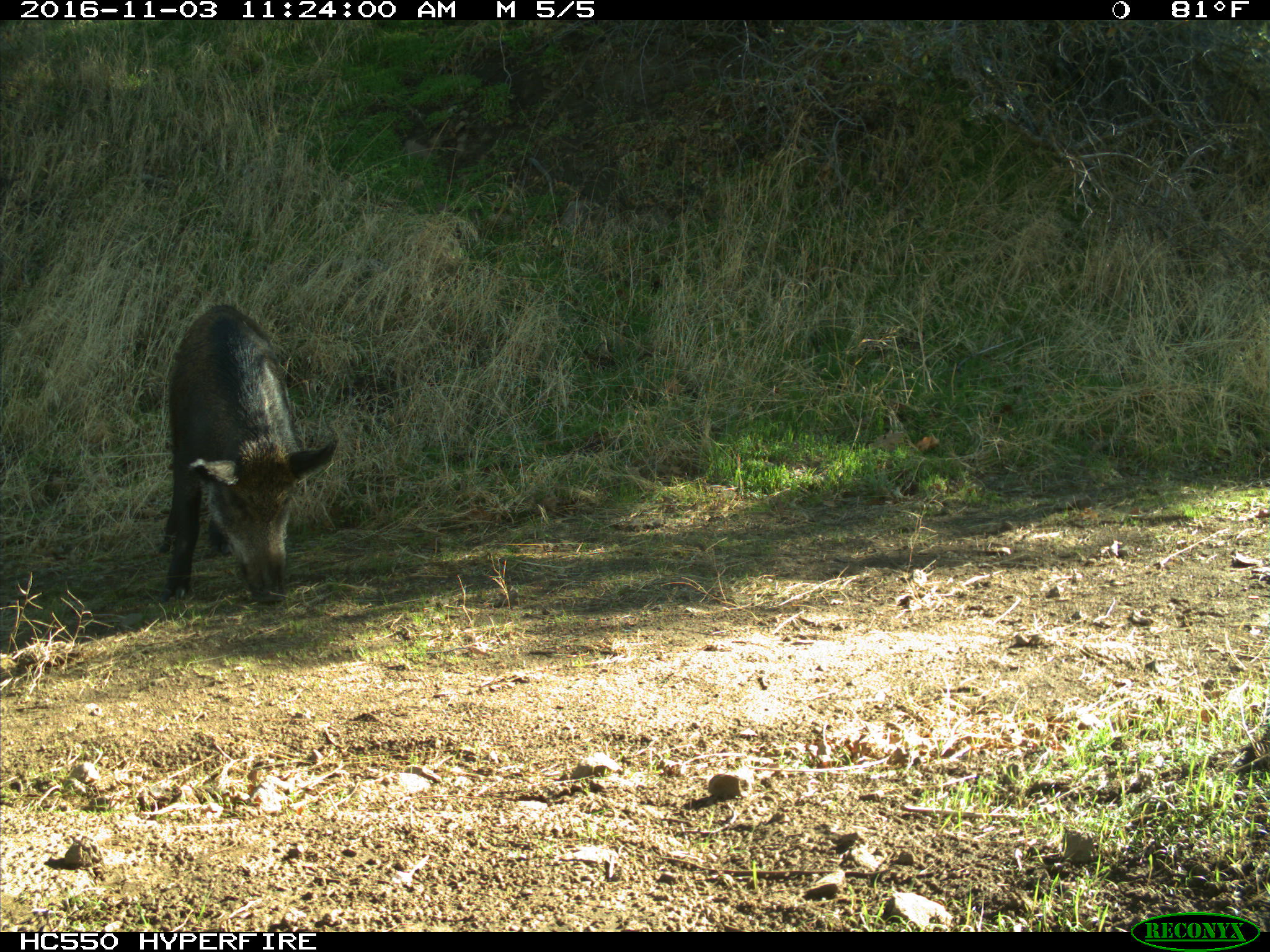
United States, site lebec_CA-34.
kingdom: Animalia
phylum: Chordata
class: Mammalia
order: Artiodactyla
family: Suidae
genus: Sus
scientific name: Sus scrofa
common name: wild boar